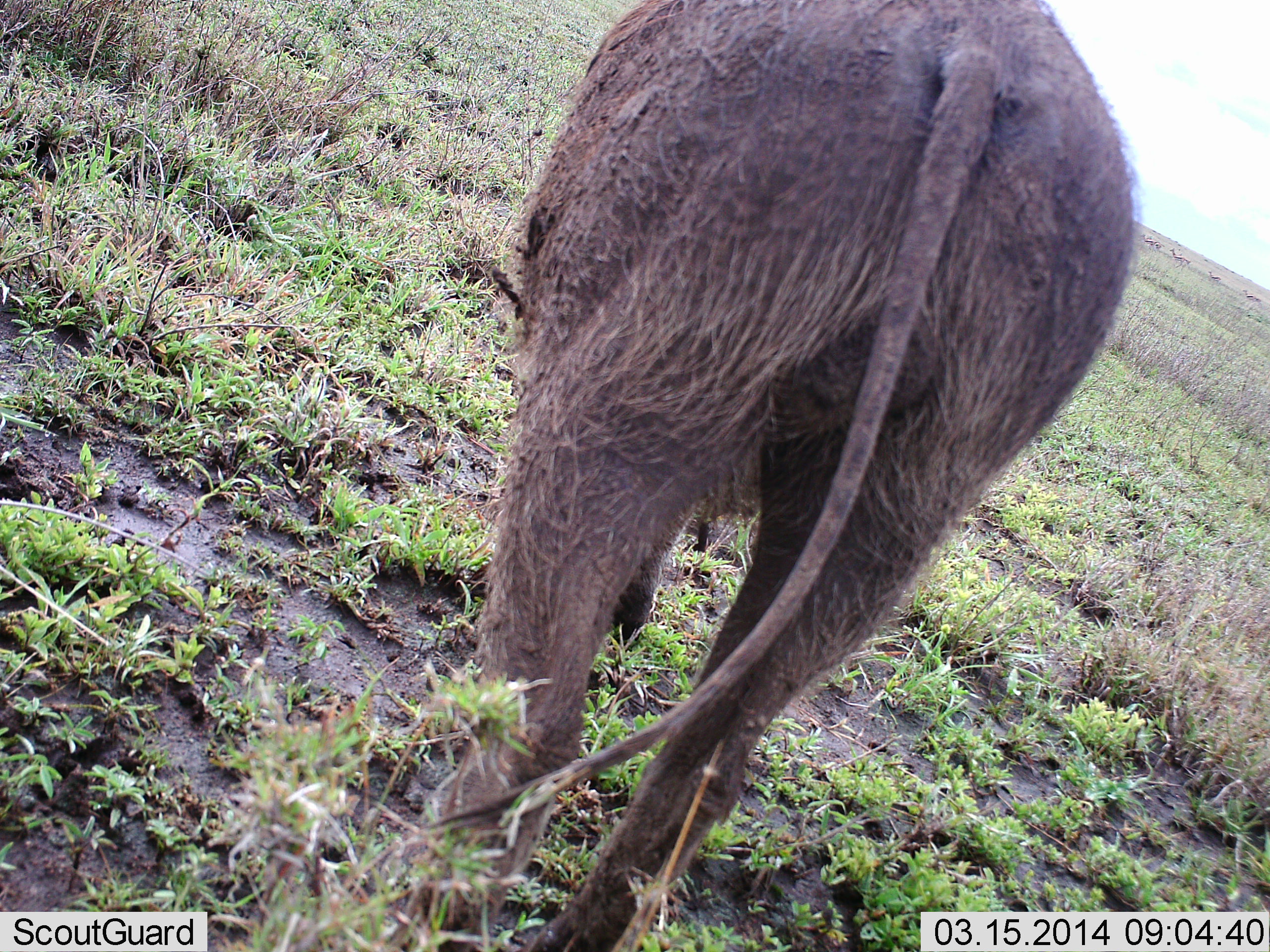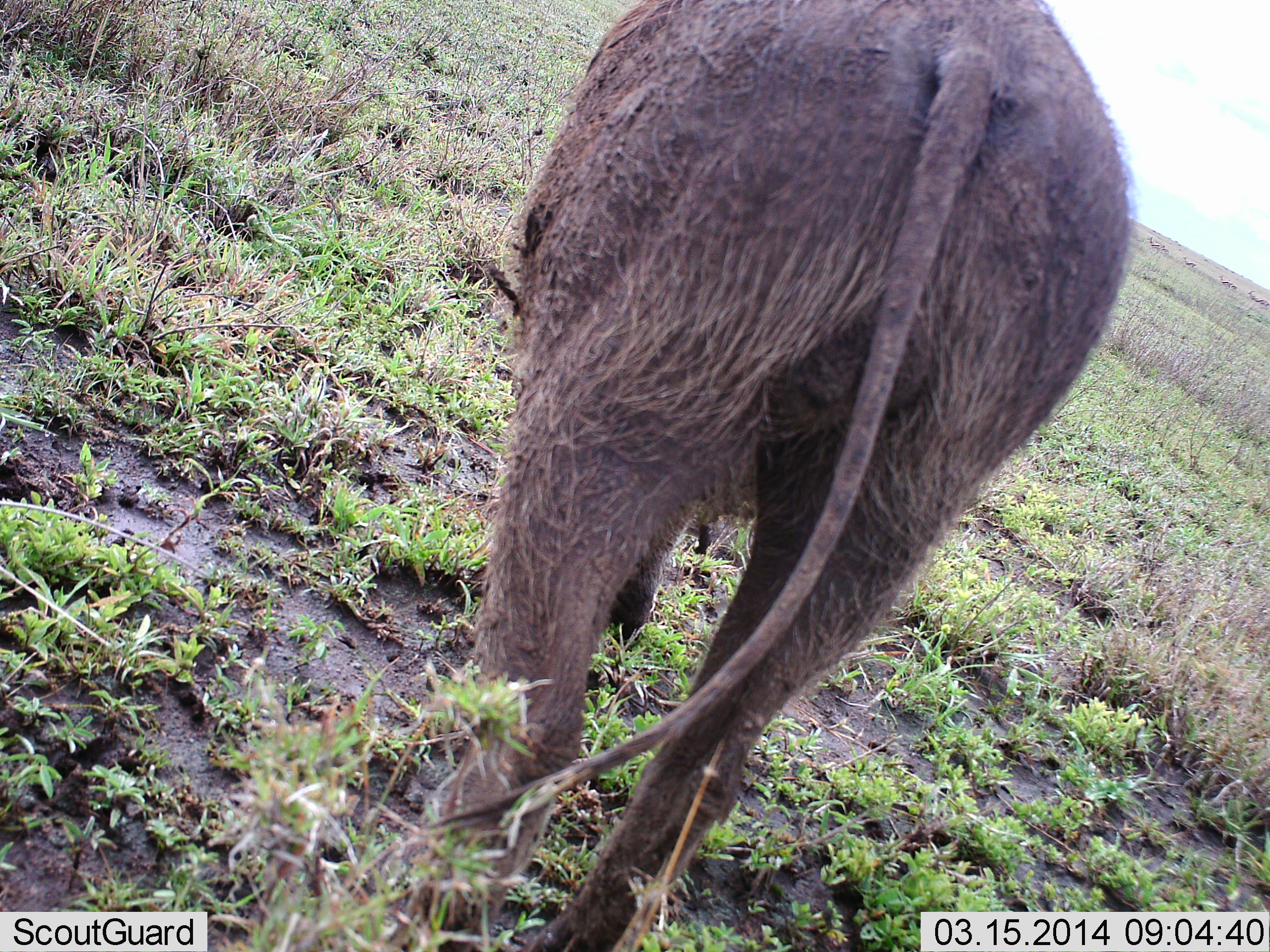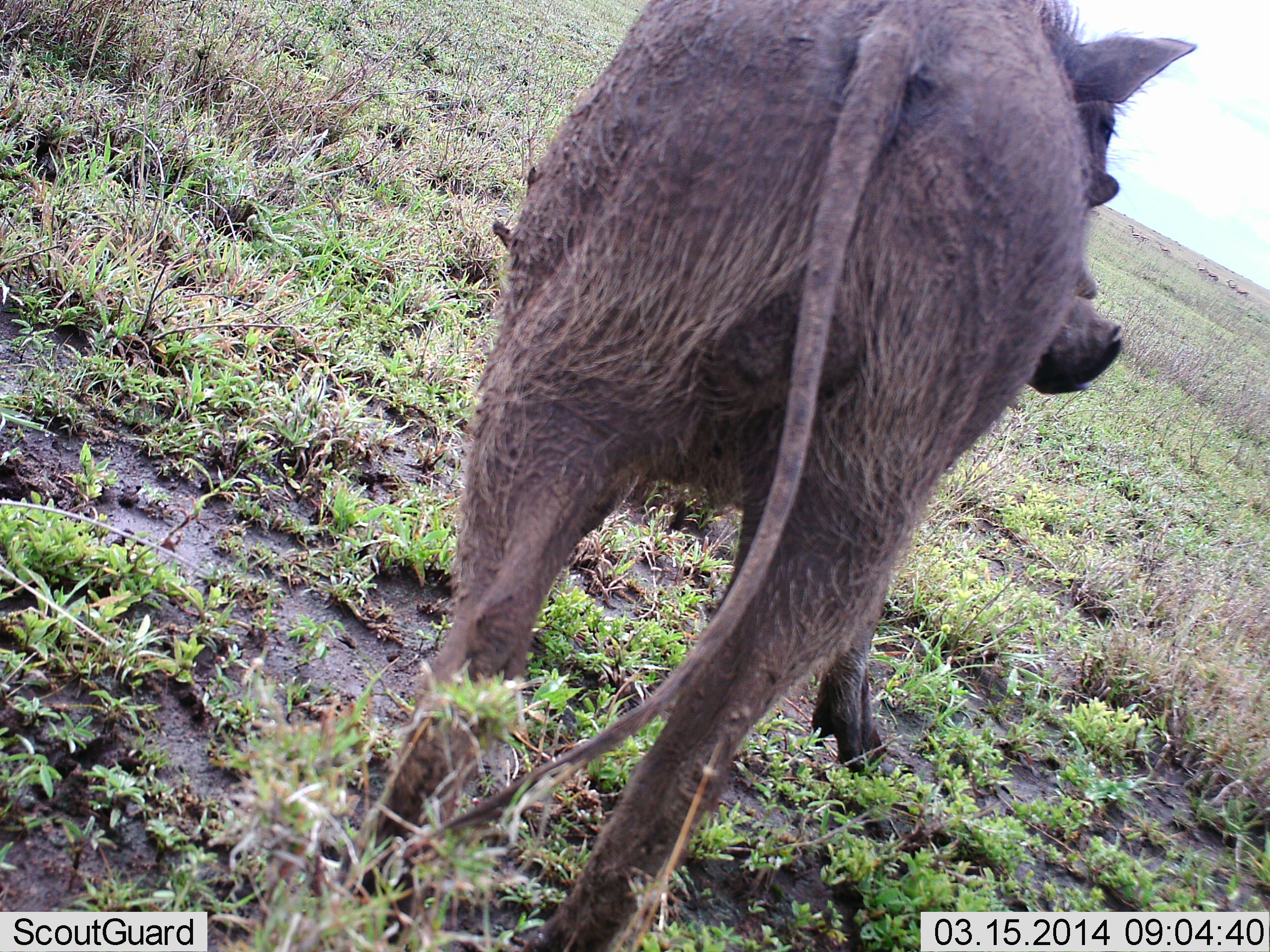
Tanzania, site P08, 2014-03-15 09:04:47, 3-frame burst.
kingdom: Animalia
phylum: Chordata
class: Mammalia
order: Artiodactyla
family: Suidae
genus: Phacochoerus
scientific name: Phacochoerus africanus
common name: warthog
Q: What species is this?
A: Warthog (Phacochoerus africanus).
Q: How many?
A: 1.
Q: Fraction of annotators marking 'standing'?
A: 70%.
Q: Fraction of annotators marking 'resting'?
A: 10%.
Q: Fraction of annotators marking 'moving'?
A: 10%.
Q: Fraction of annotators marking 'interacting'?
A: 0%.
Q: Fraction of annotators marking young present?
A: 0%.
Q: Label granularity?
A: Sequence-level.